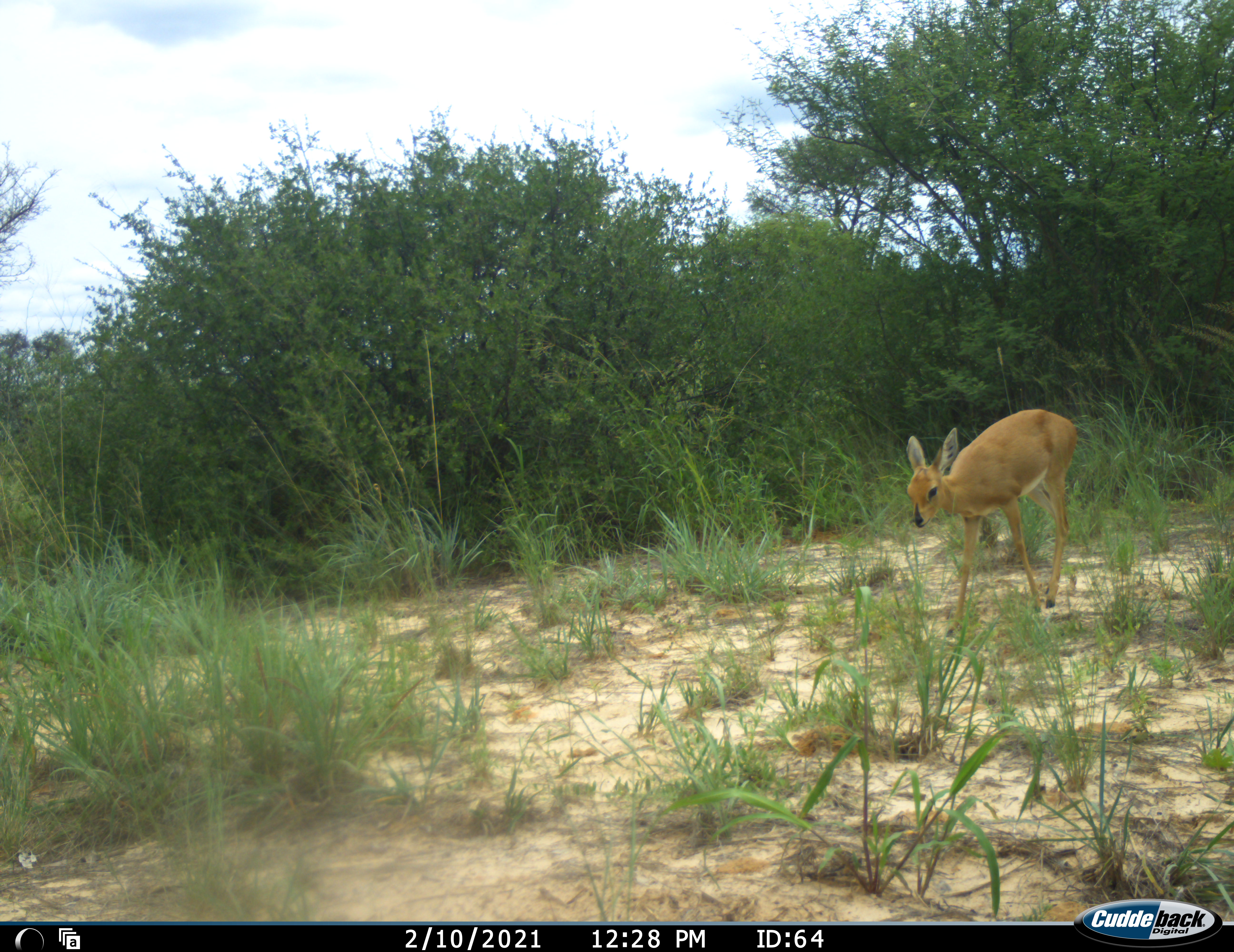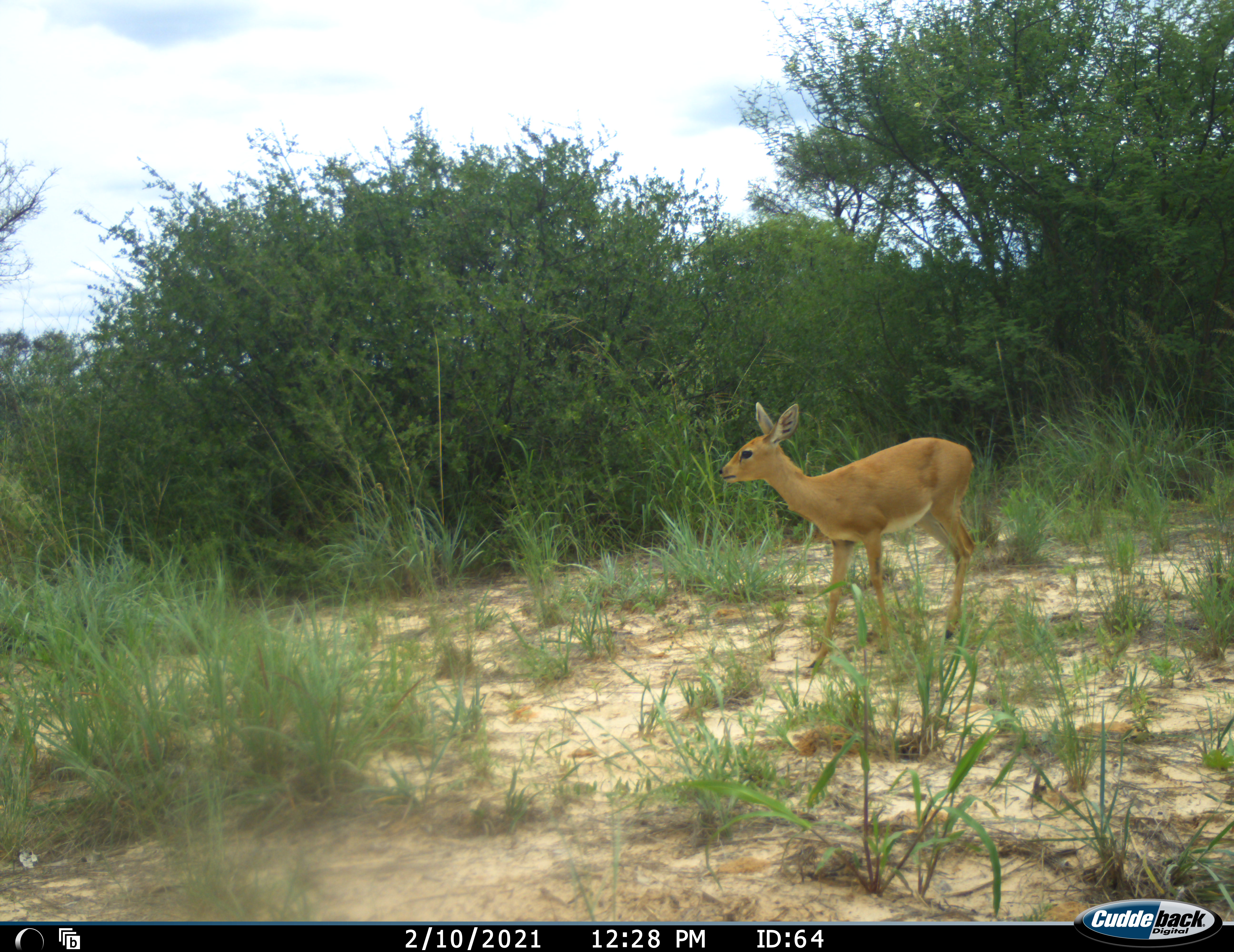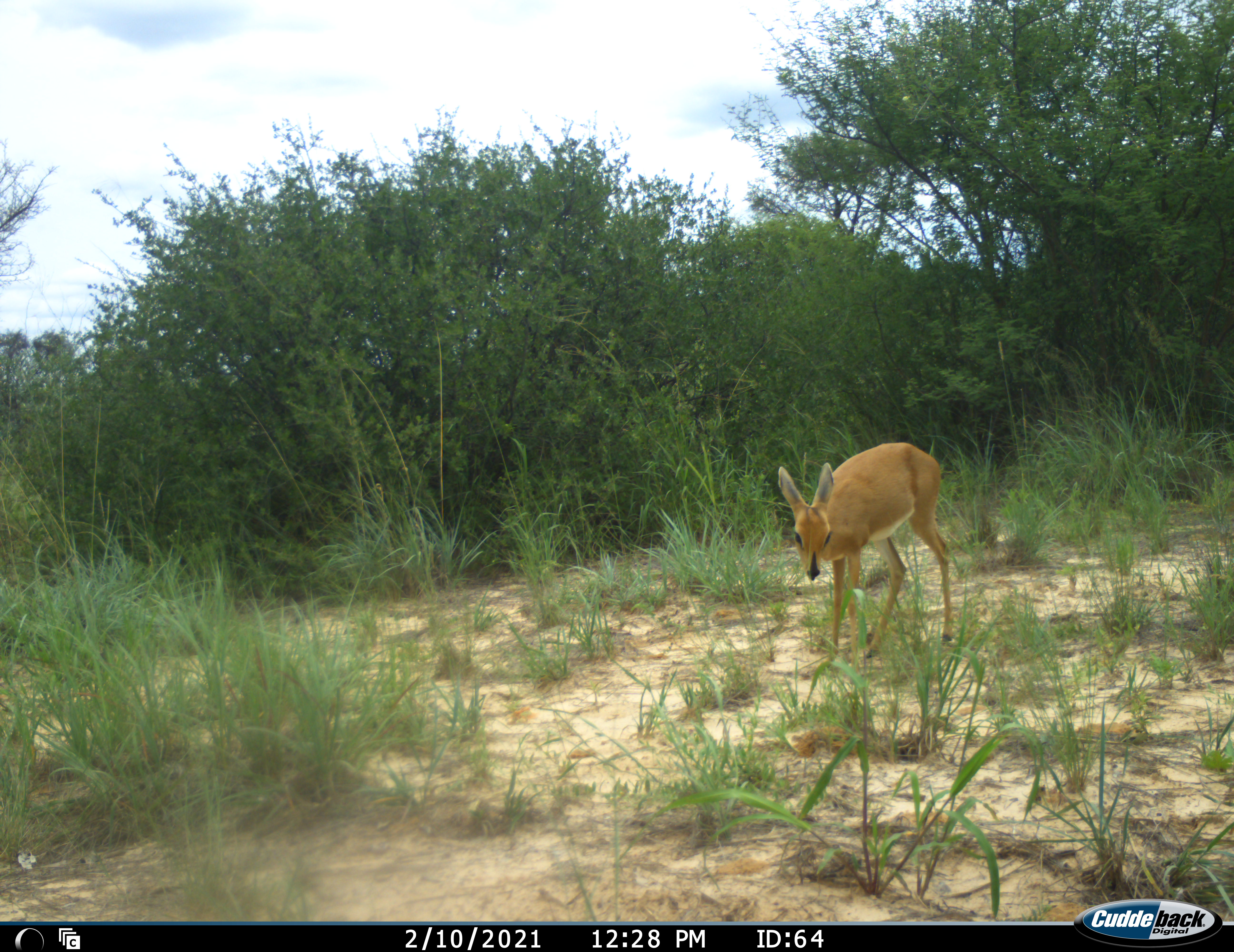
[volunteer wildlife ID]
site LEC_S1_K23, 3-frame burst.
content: unidentified animal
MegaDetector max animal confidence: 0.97